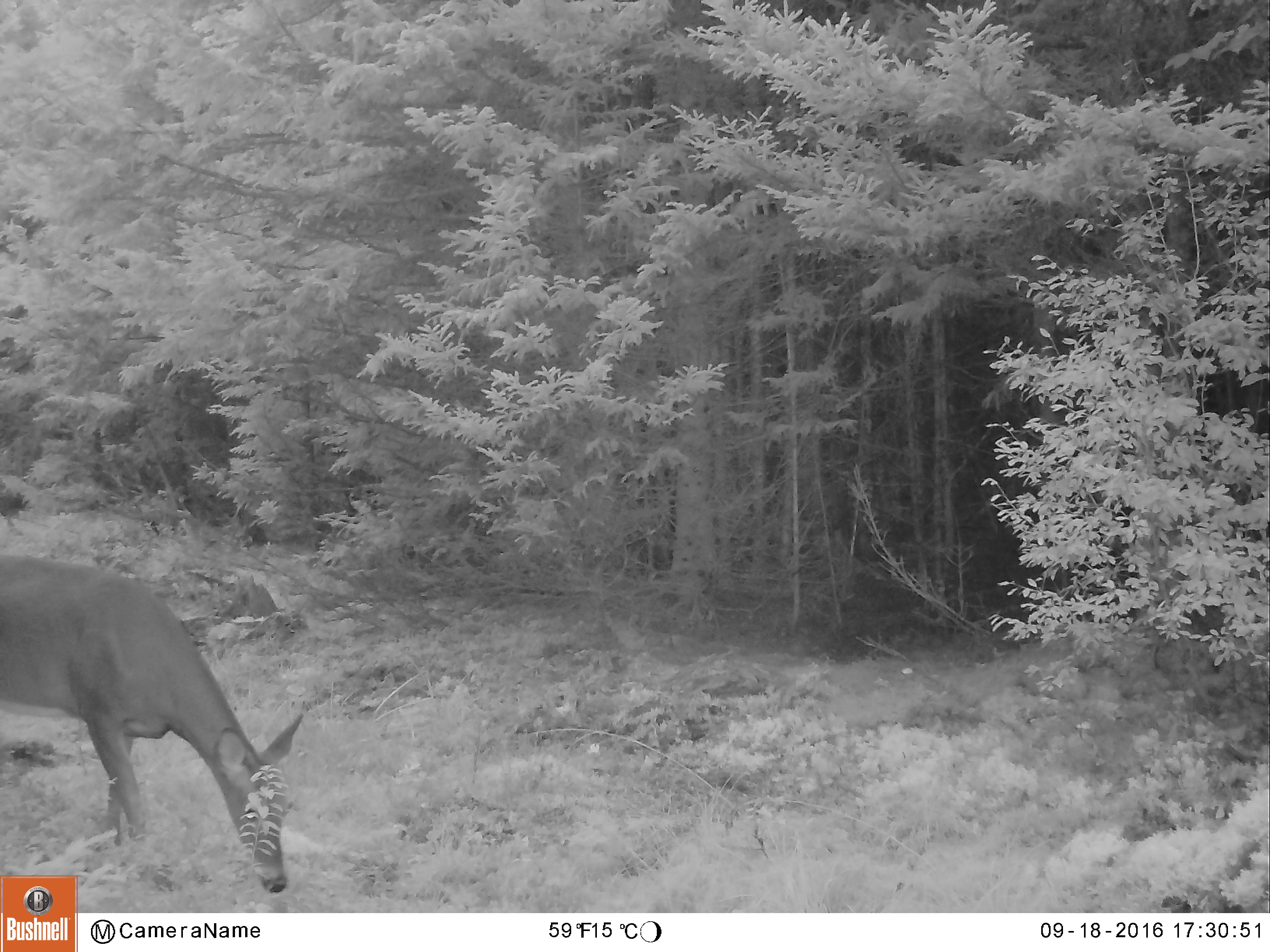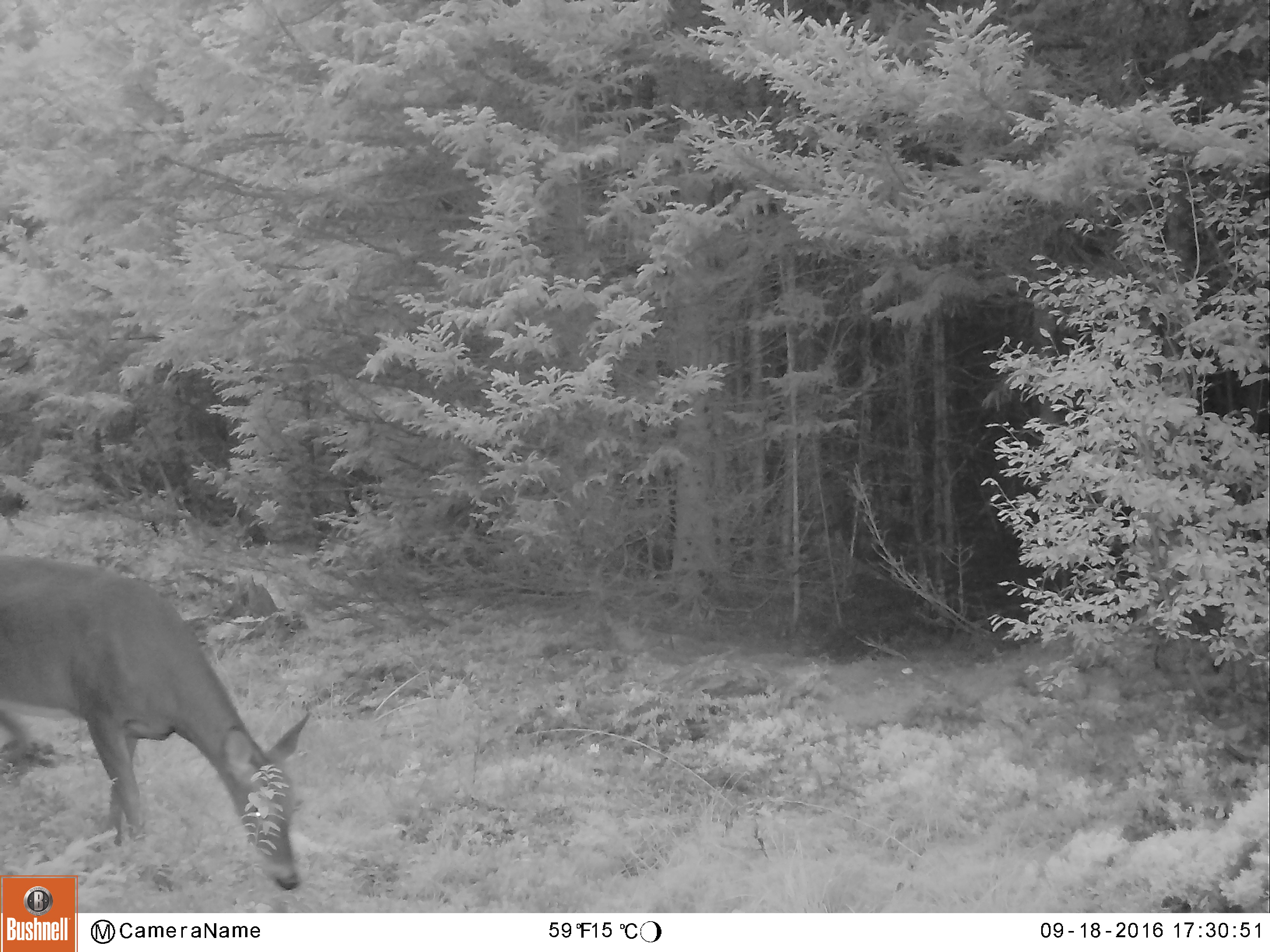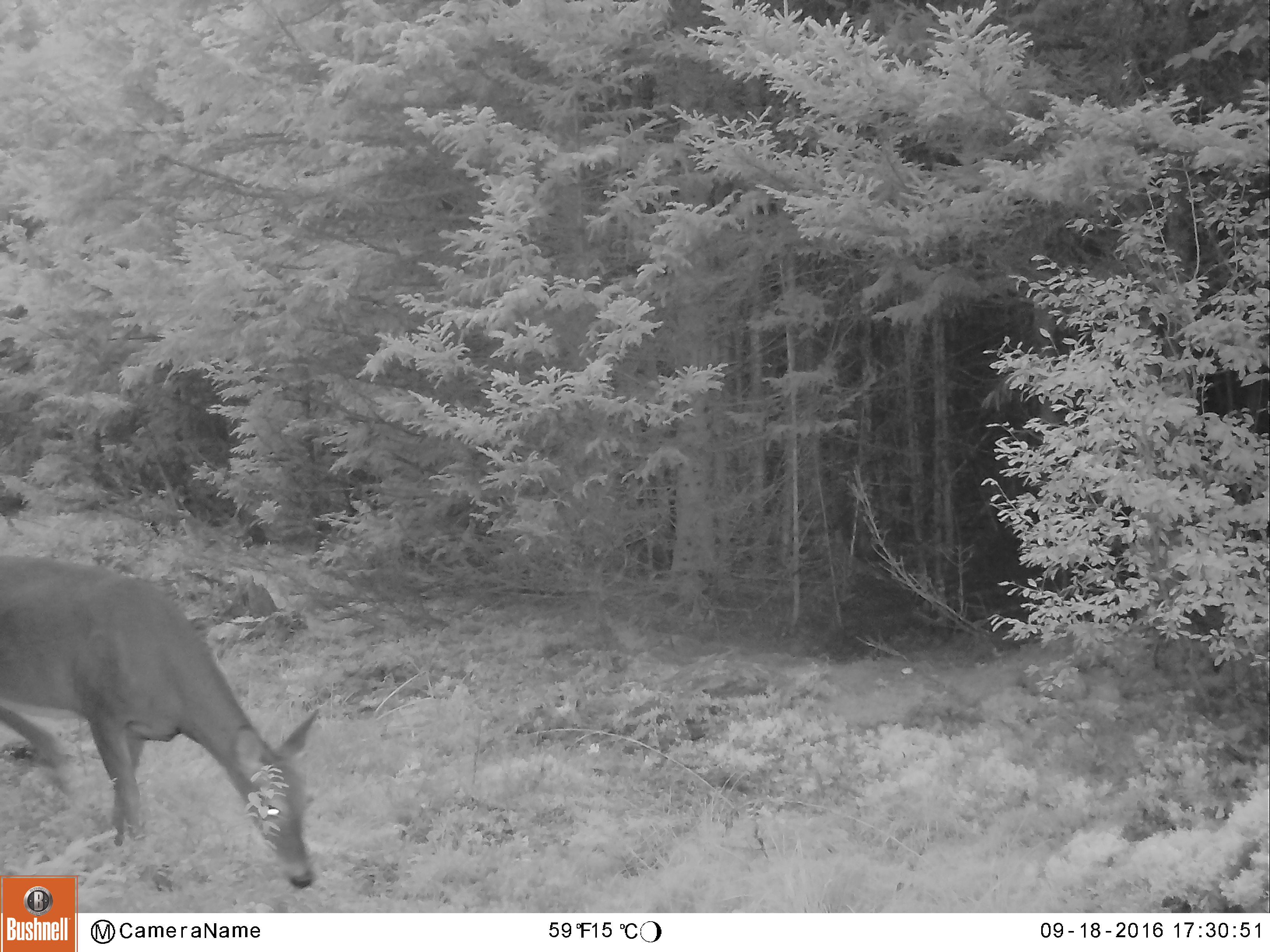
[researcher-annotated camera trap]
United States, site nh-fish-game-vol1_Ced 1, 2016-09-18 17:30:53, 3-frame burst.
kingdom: Animalia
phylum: Chordata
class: Mammalia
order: Artiodactyla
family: Cervidae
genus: Odocoileus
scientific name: Odocoileus virginianus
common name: white-tailed deer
White-tailed deer (Odocoileus virginianus).